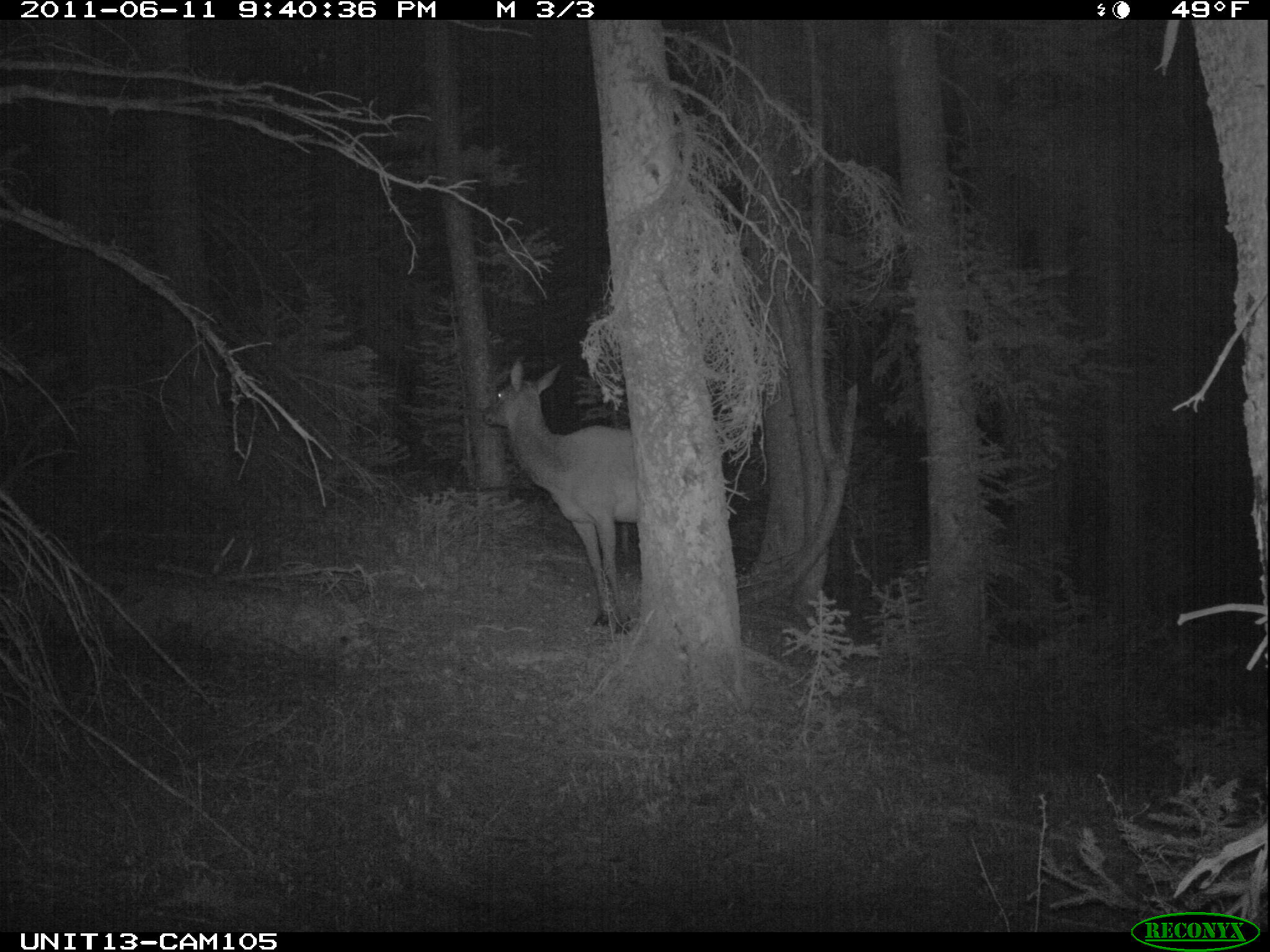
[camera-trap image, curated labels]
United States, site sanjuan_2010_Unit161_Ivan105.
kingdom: Animalia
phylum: Chordata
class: Mammalia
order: Artiodactyla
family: Cervidae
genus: Cervus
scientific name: Cervus elaphus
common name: red deer